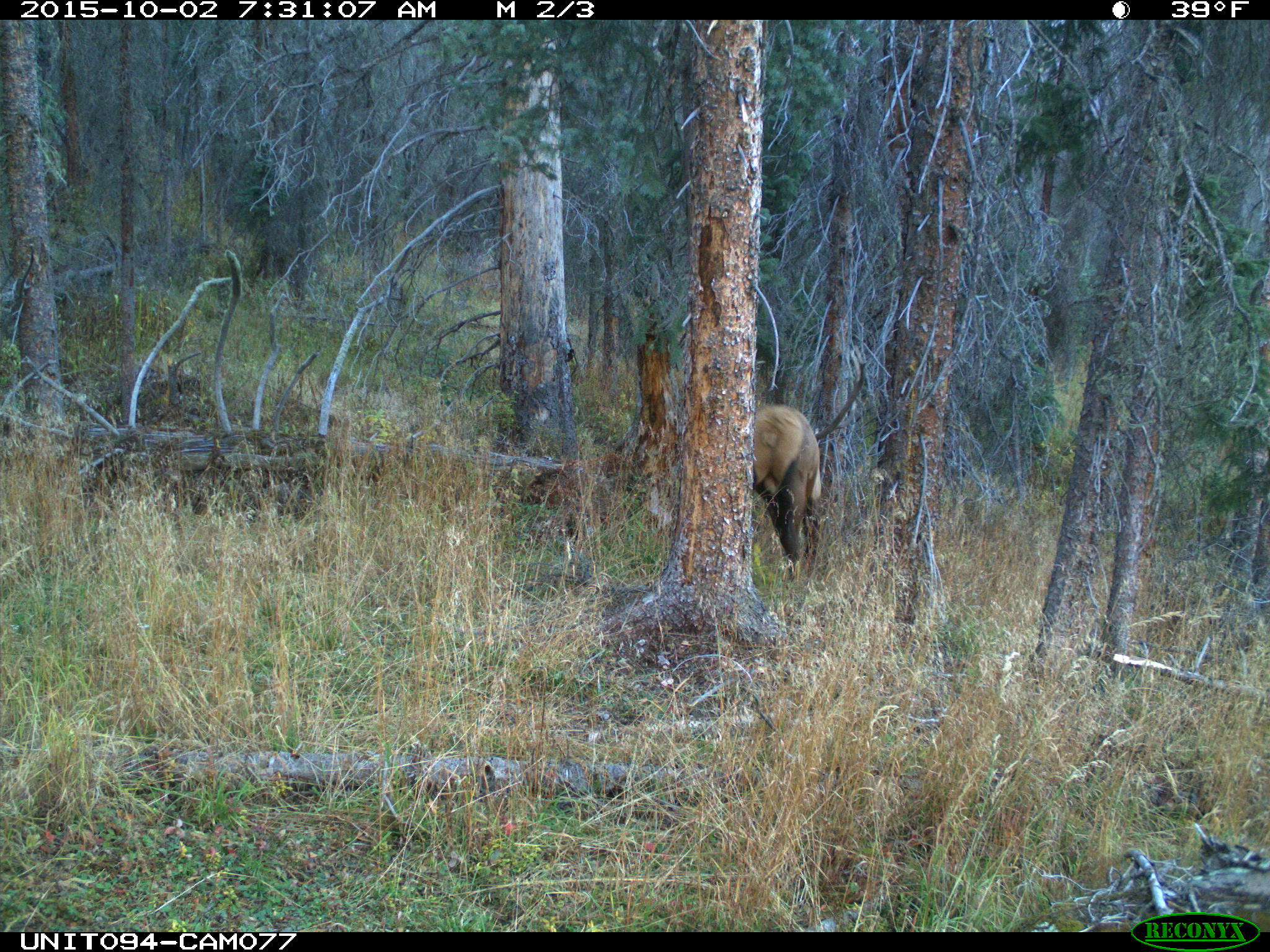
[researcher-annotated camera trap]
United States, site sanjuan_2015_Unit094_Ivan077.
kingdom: Animalia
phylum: Chordata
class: Mammalia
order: Artiodactyla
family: Cervidae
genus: Cervus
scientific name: Cervus elaphus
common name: red deer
Cervus elaphus (red deer).